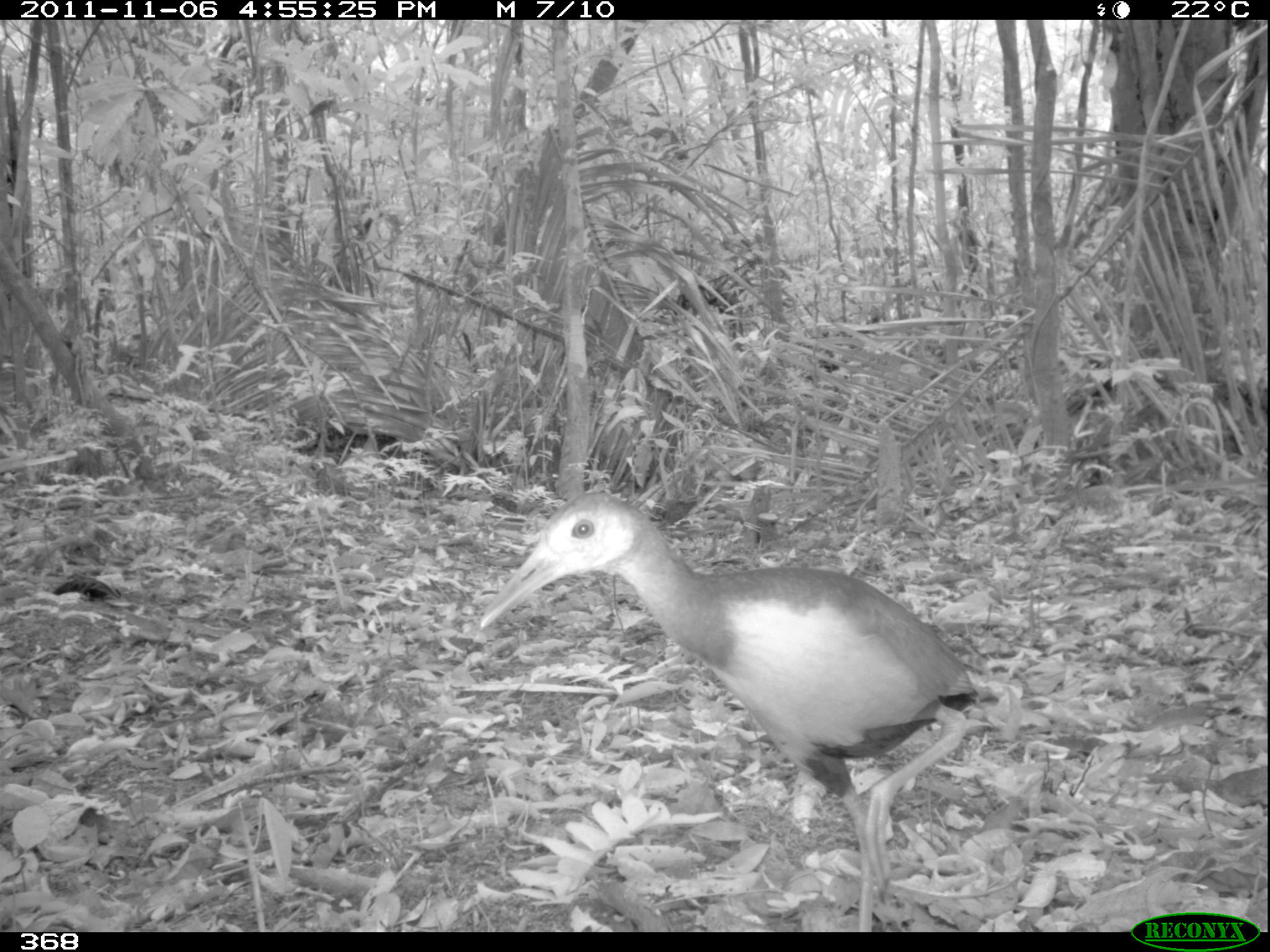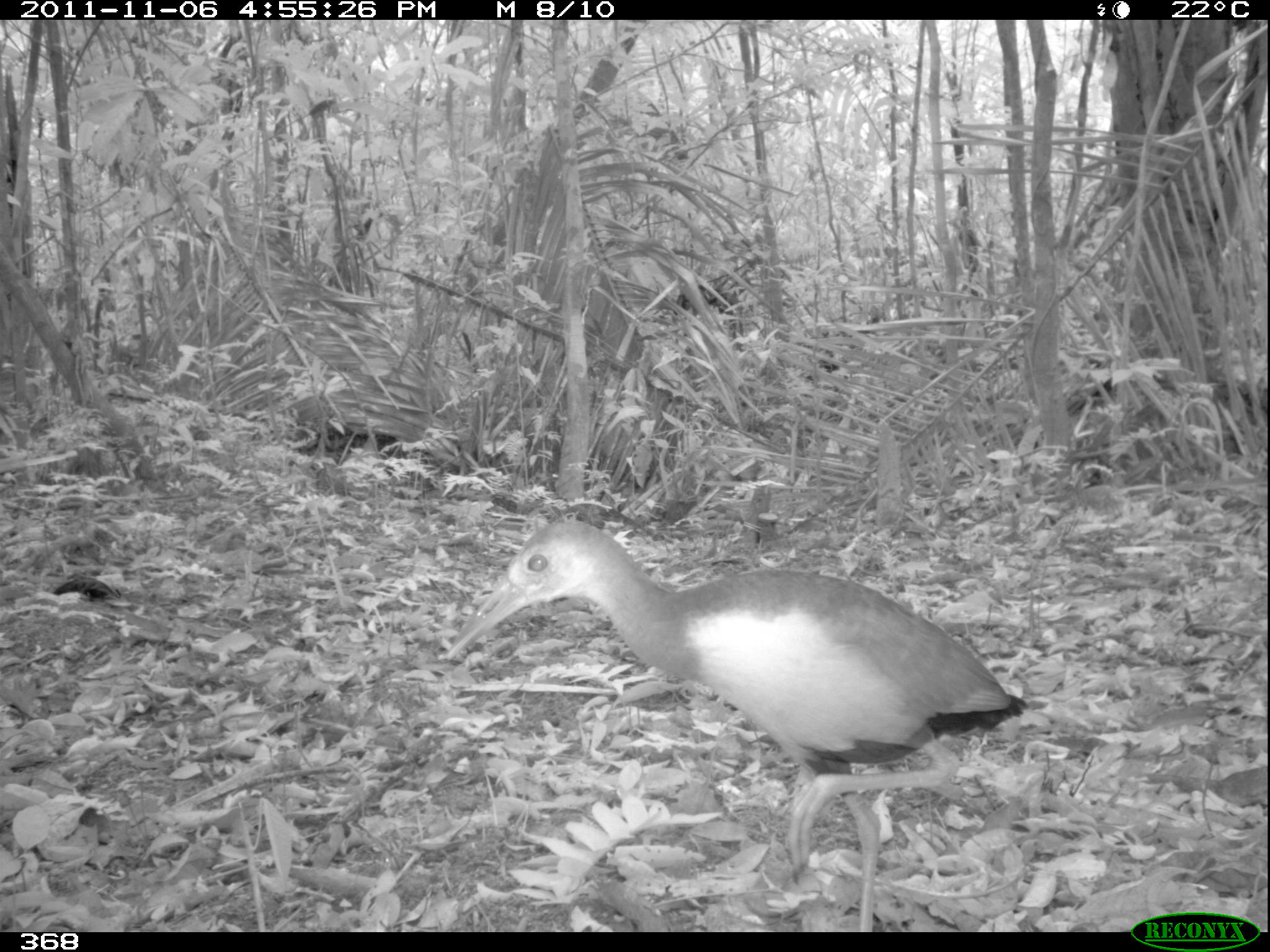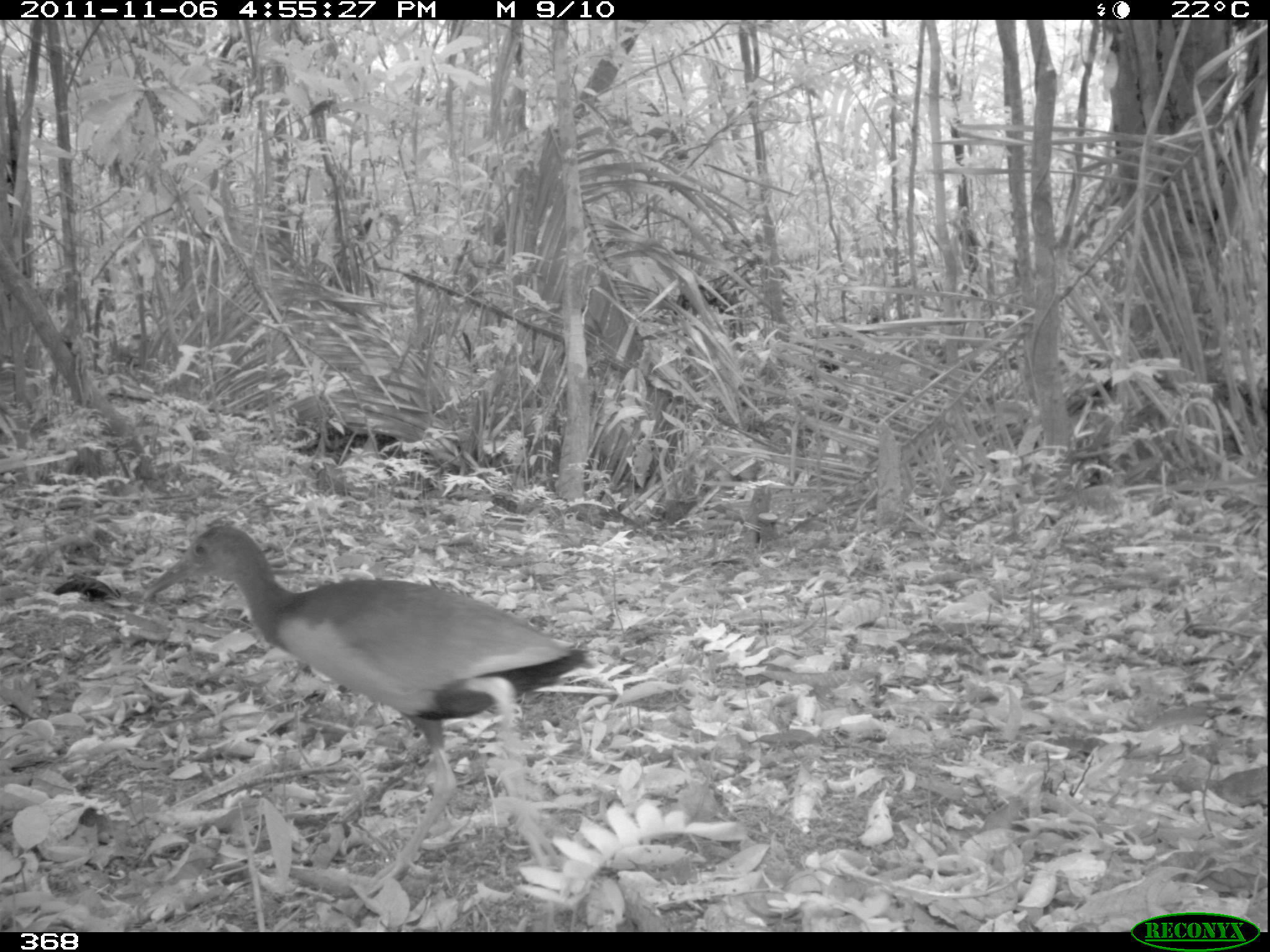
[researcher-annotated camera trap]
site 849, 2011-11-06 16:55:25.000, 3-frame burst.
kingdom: Animalia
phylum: Chordata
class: Aves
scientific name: Aves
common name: bird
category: unknown bird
Unknown bird (bird) (Aves).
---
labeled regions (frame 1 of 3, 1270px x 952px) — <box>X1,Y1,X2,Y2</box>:
unknown bird: <box>479,493,980,932</box>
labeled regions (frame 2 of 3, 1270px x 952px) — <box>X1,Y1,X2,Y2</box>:
unknown bird: <box>436,520,1026,933</box>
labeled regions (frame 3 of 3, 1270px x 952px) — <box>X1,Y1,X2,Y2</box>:
unknown bird: <box>141,525,590,899</box>